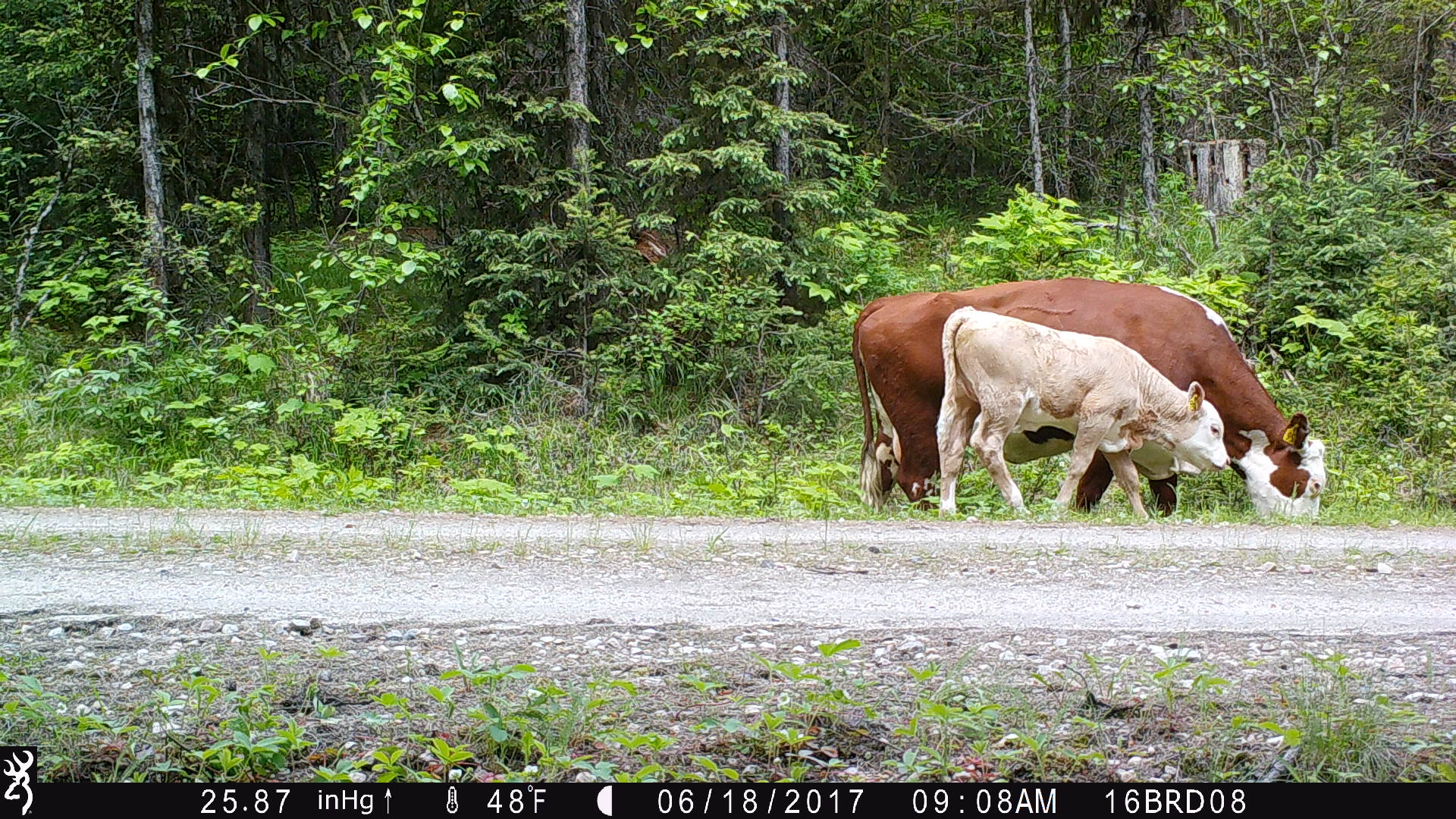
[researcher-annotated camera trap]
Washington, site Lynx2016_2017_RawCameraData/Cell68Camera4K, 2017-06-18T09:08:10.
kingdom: Animalia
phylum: Chordata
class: Mammalia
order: Artiodactyla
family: Bovidae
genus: Bos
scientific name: Bos taurus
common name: domestic cattle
Domestic cattle (Bos taurus). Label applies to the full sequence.